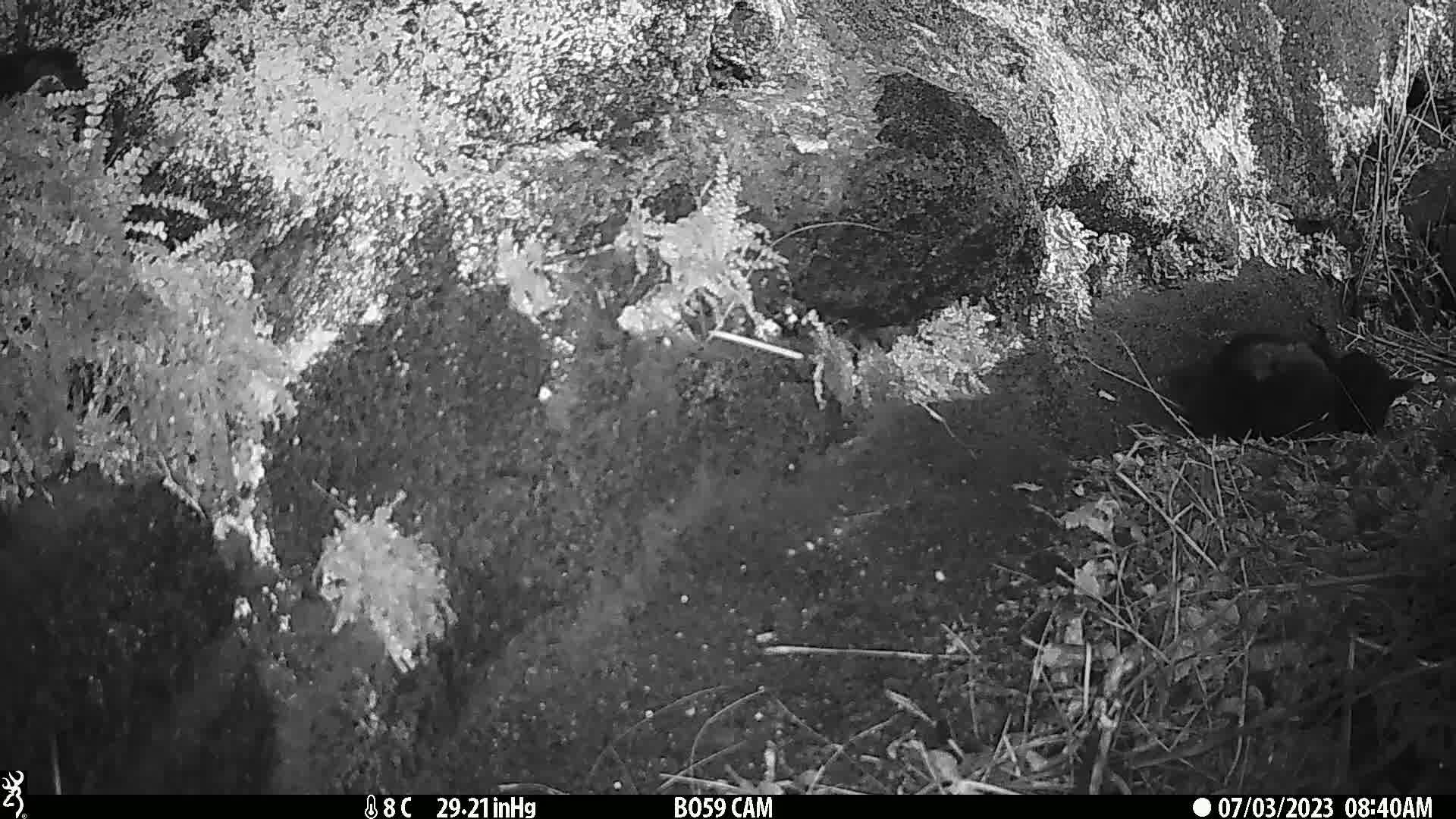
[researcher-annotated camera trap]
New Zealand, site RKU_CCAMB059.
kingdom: Animalia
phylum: Chordata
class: Mammalia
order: Carnivora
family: Felidae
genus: Felis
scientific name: Felis catus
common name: domestic cat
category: cat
Cat (domestic cat) (Felis catus).